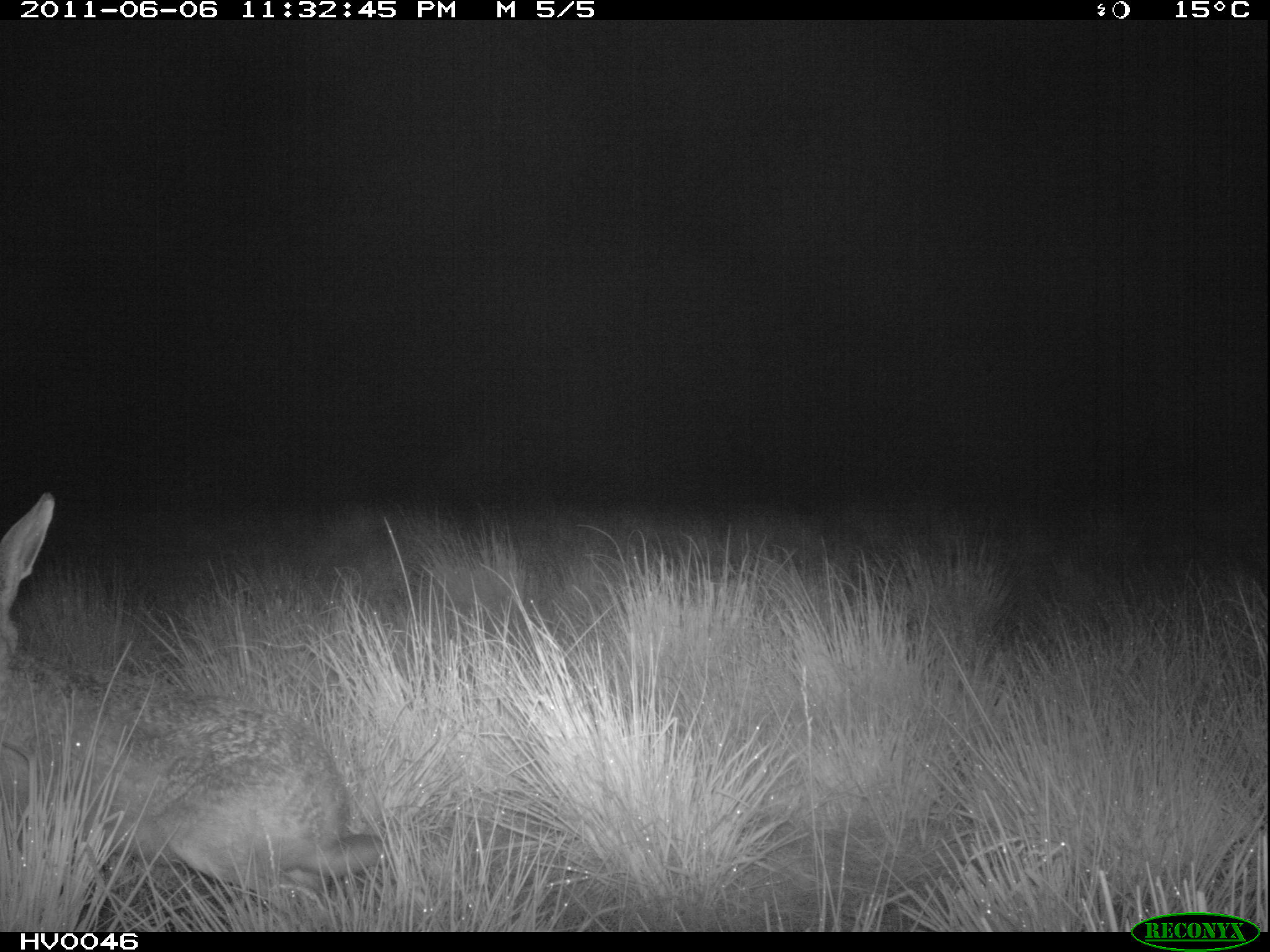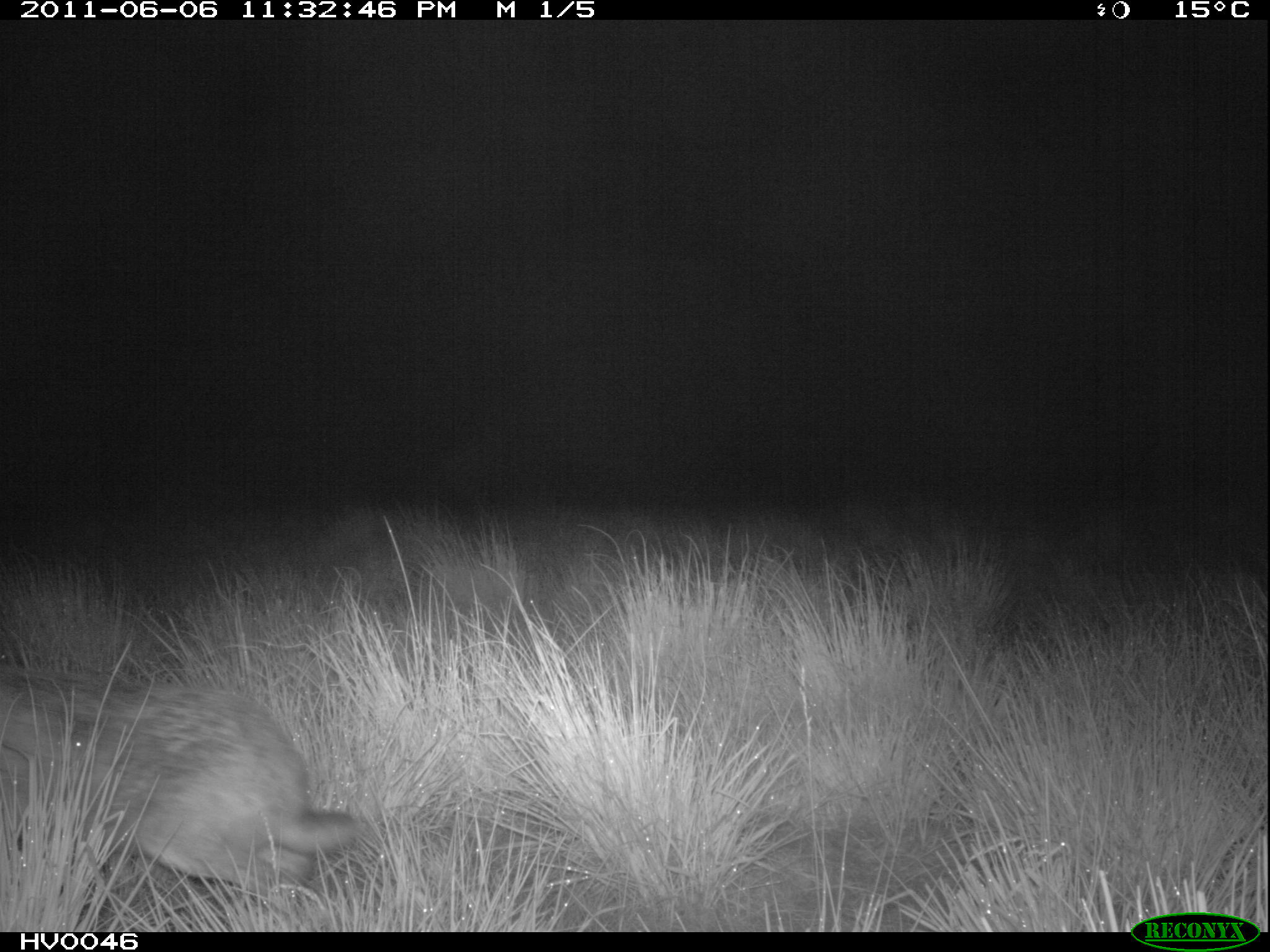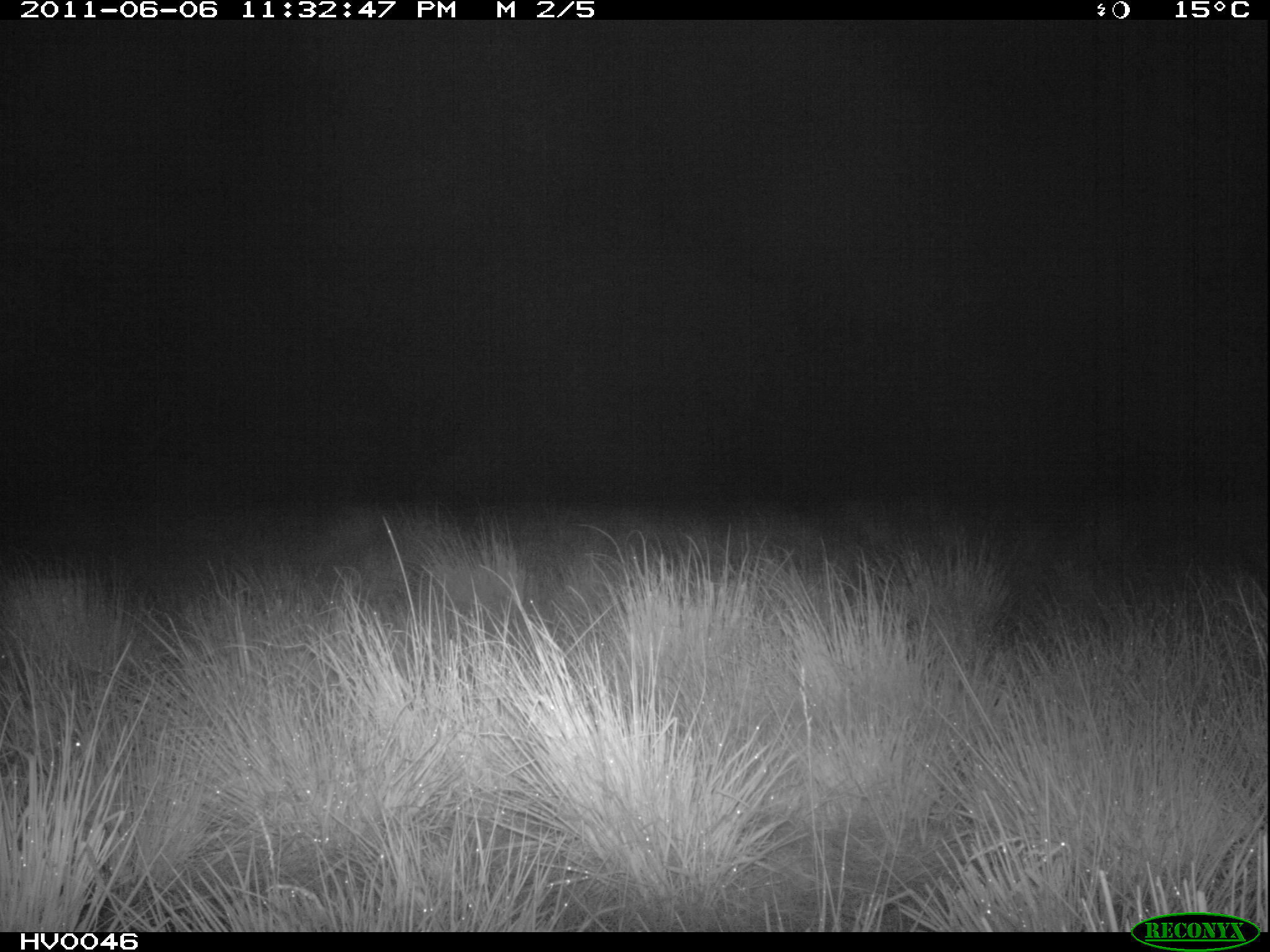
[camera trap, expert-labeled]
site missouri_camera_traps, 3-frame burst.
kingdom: Animalia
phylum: Chordata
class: Mammalia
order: Lagomorpha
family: Leporidae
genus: Lepus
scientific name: Lepus europaeus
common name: european hare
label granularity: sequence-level